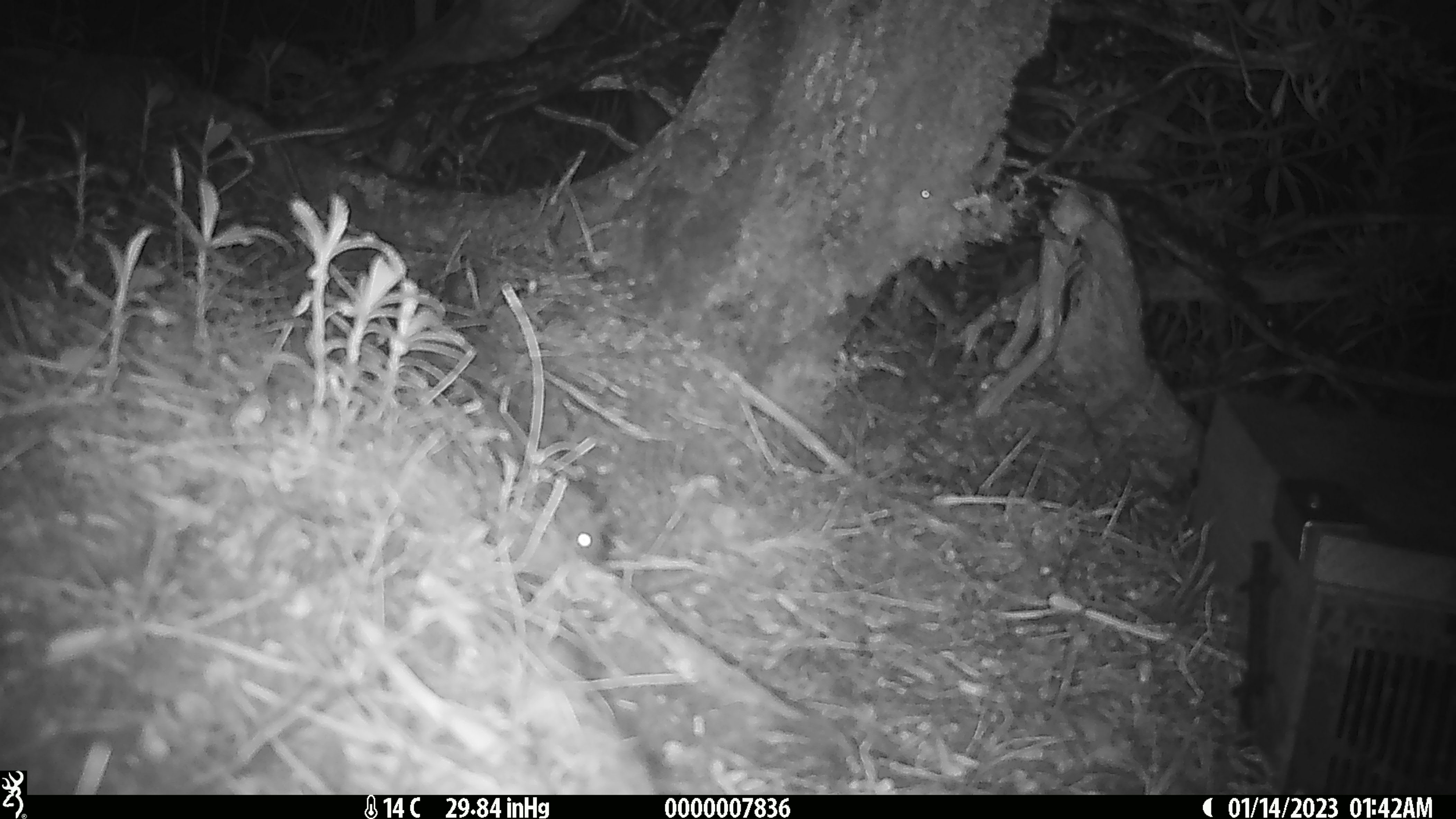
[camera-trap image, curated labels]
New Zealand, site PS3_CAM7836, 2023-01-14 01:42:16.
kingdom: Animalia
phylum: Chordata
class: Mammalia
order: Rodentia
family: Muridae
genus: Mus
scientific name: Mus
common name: mouse